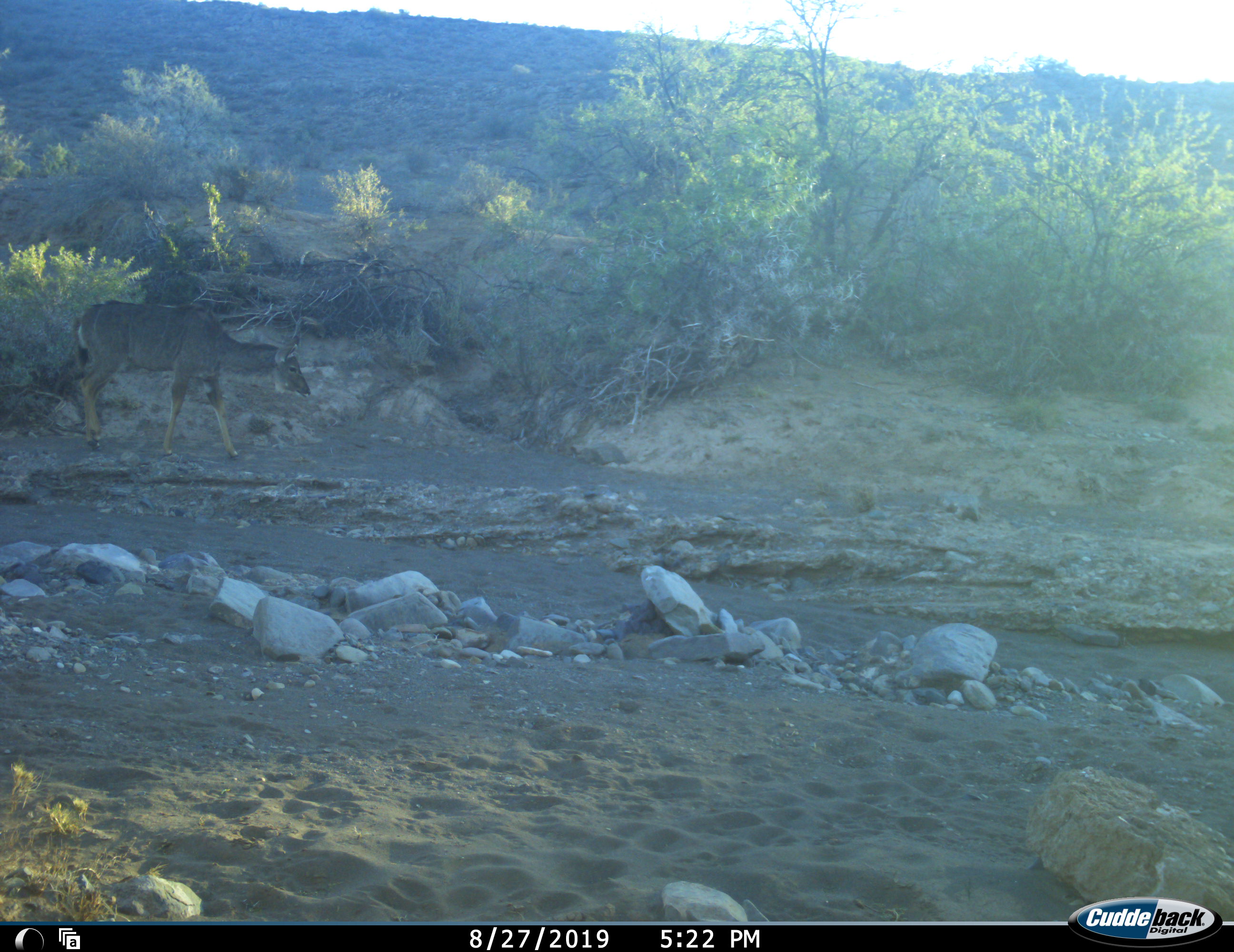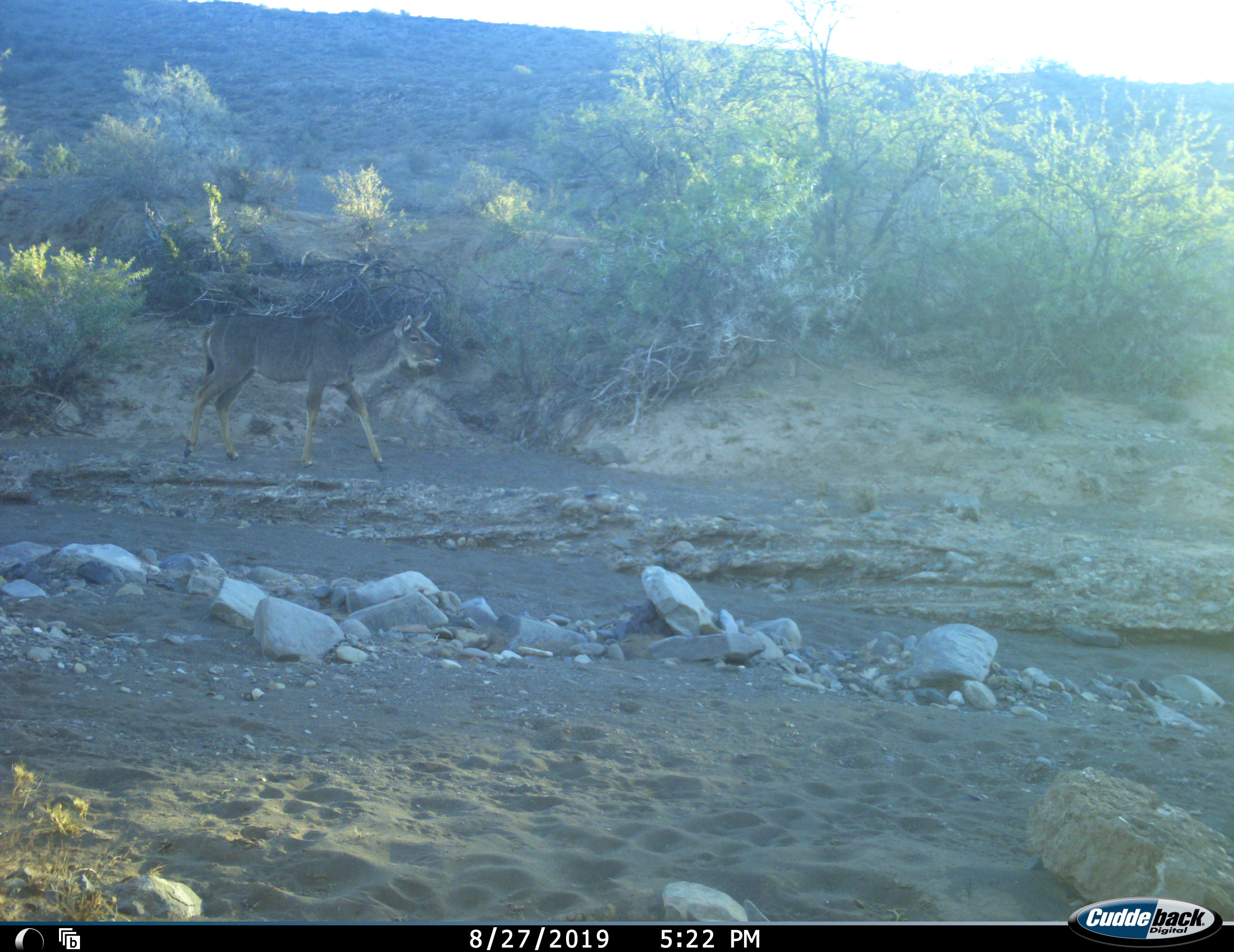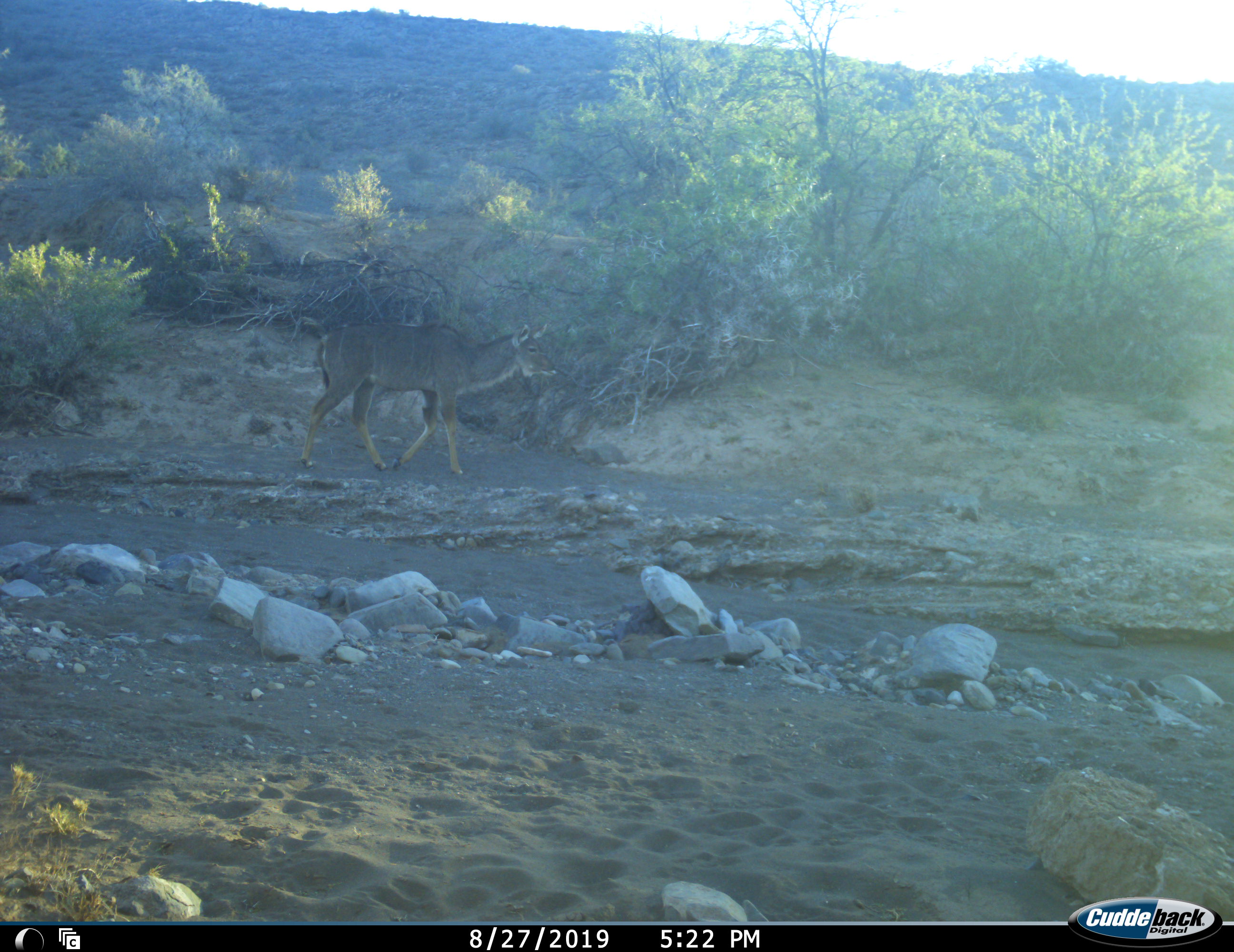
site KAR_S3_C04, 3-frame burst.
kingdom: Animalia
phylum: Chordata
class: Mammalia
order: Artiodactyla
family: Bovidae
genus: Tragelaphus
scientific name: Tragelaphus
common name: kudu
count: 1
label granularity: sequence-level